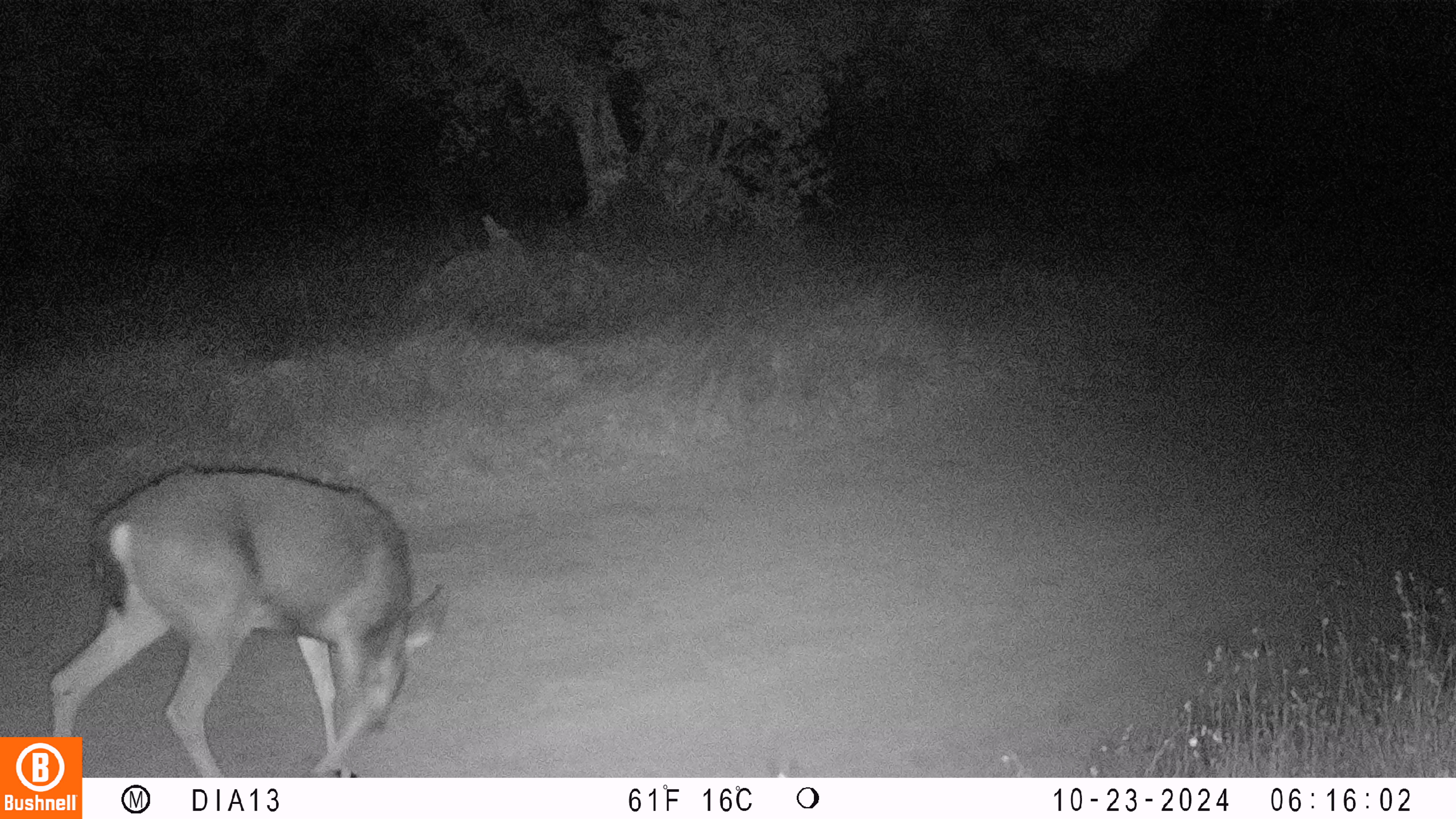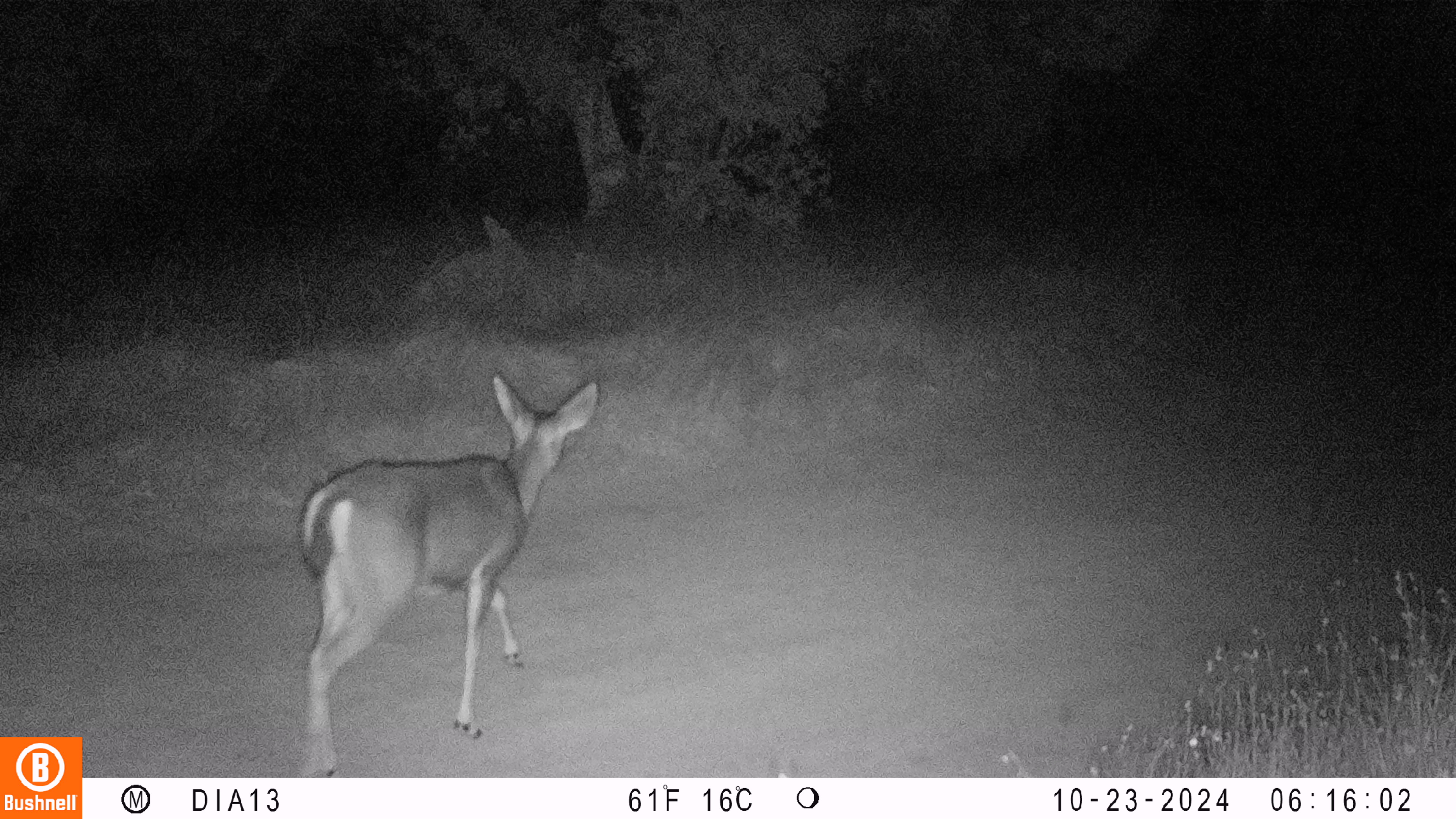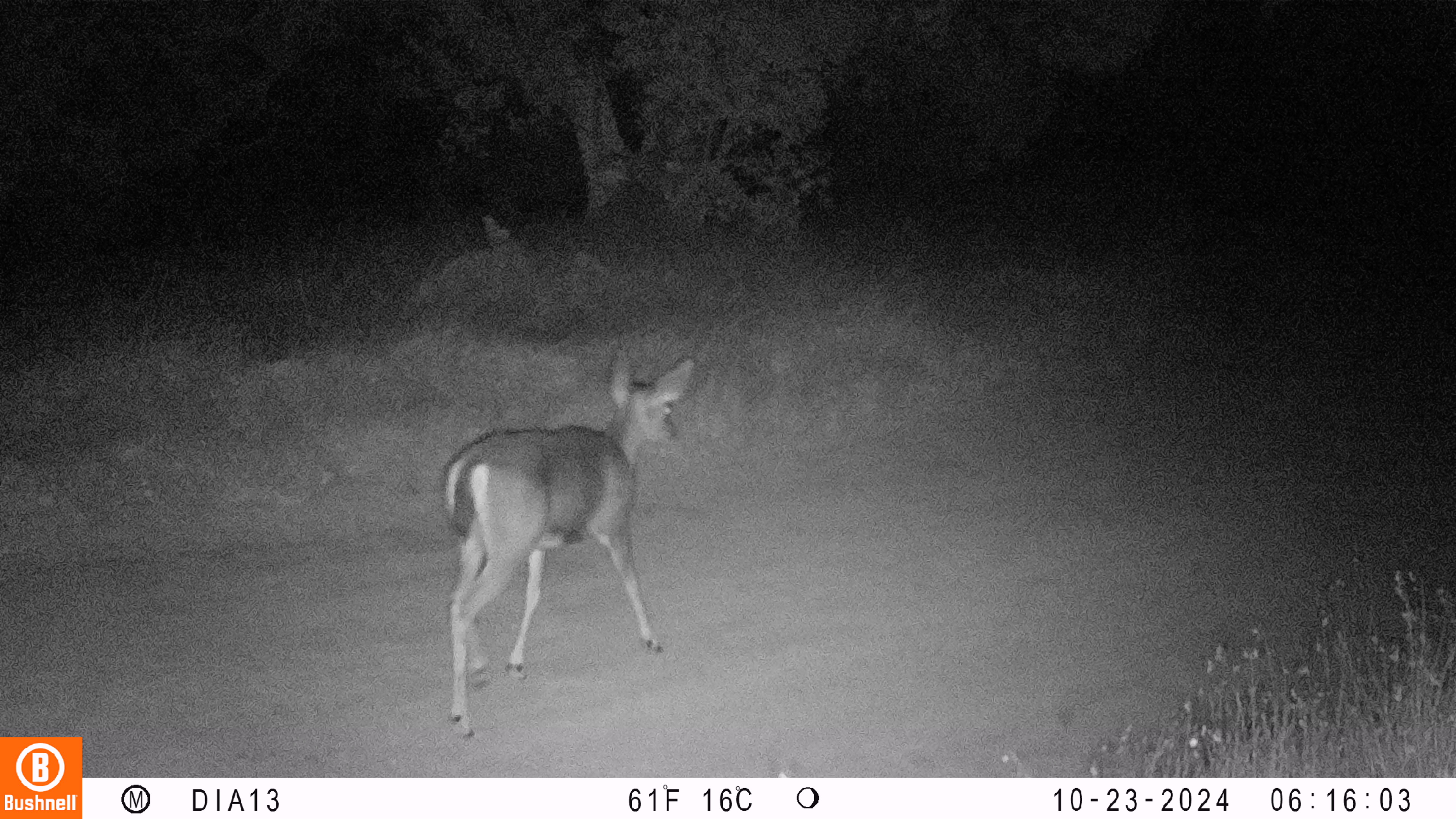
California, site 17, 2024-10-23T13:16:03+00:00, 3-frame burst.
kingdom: Animalia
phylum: Chordata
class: Mammalia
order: Artiodactyla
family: Cervidae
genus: Odocoileus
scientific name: Odocoileus hemionus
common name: mule deer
Mule deer (Odocoileus hemionus).